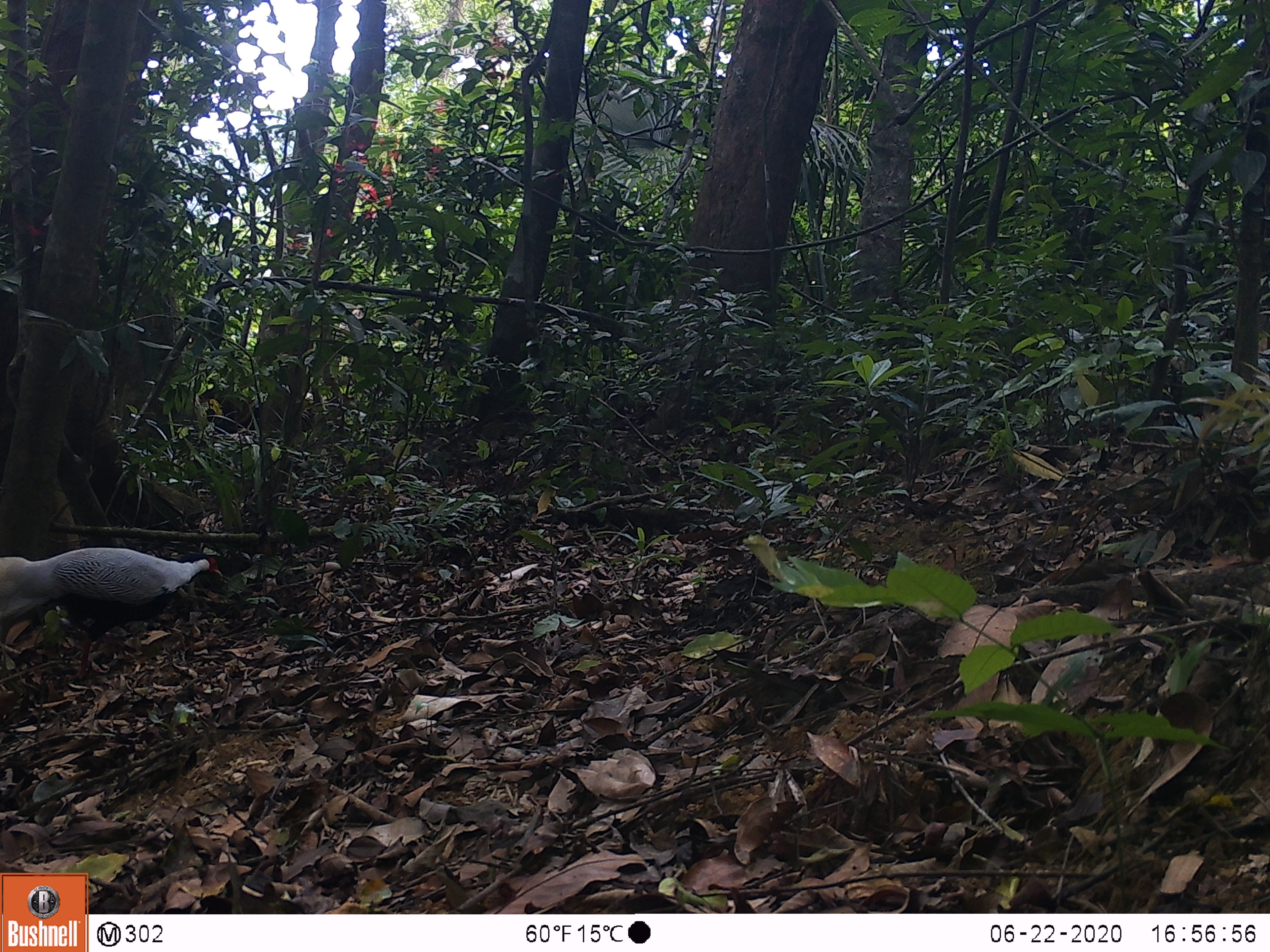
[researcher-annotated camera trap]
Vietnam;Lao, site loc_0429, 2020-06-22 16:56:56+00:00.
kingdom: Animalia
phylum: Chordata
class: Aves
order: Galliformes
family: Phasianidae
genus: Lophura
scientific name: Lophura nycthemera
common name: silver pheasant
Silver pheasant (Lophura nycthemera). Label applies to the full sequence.